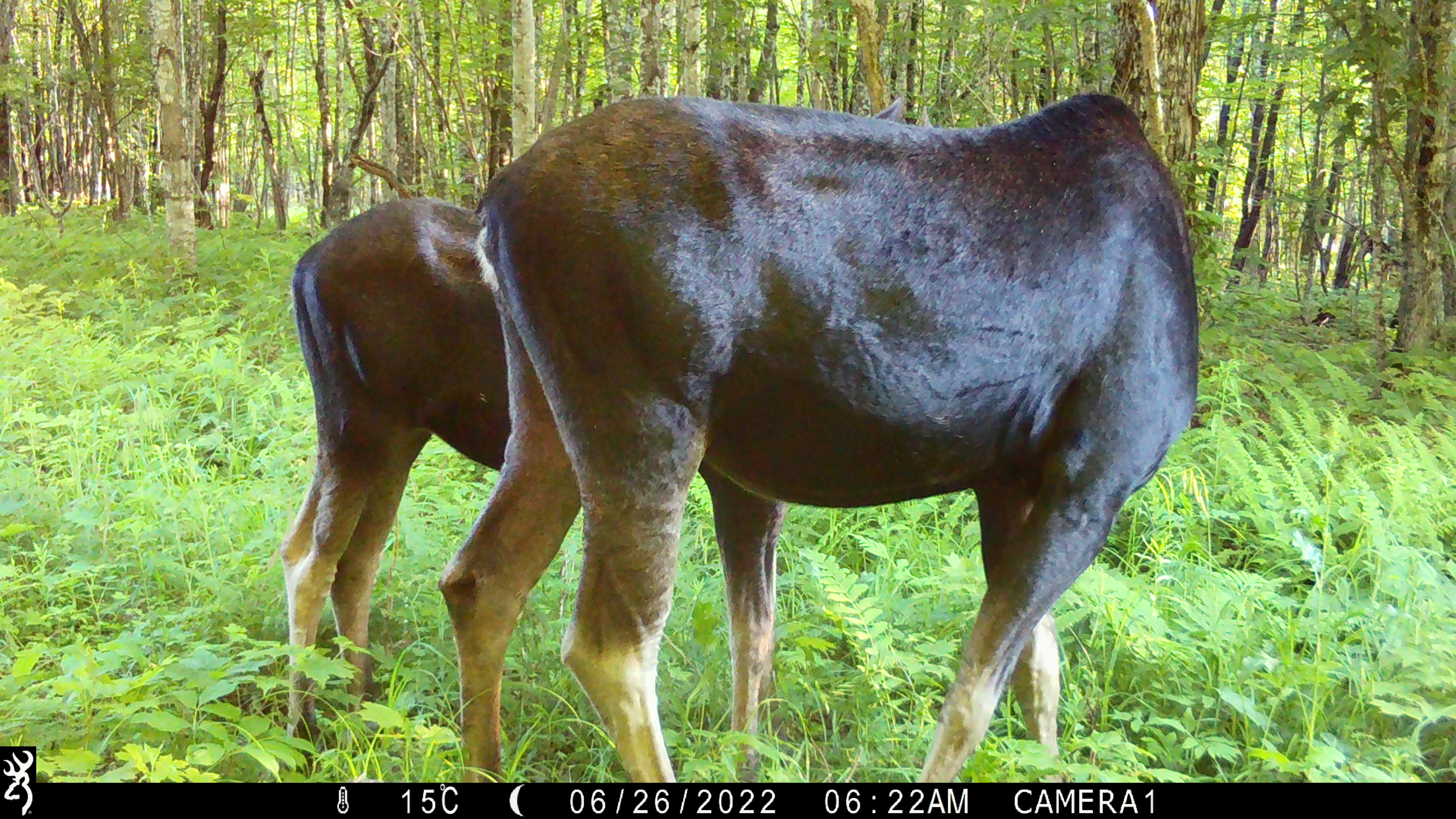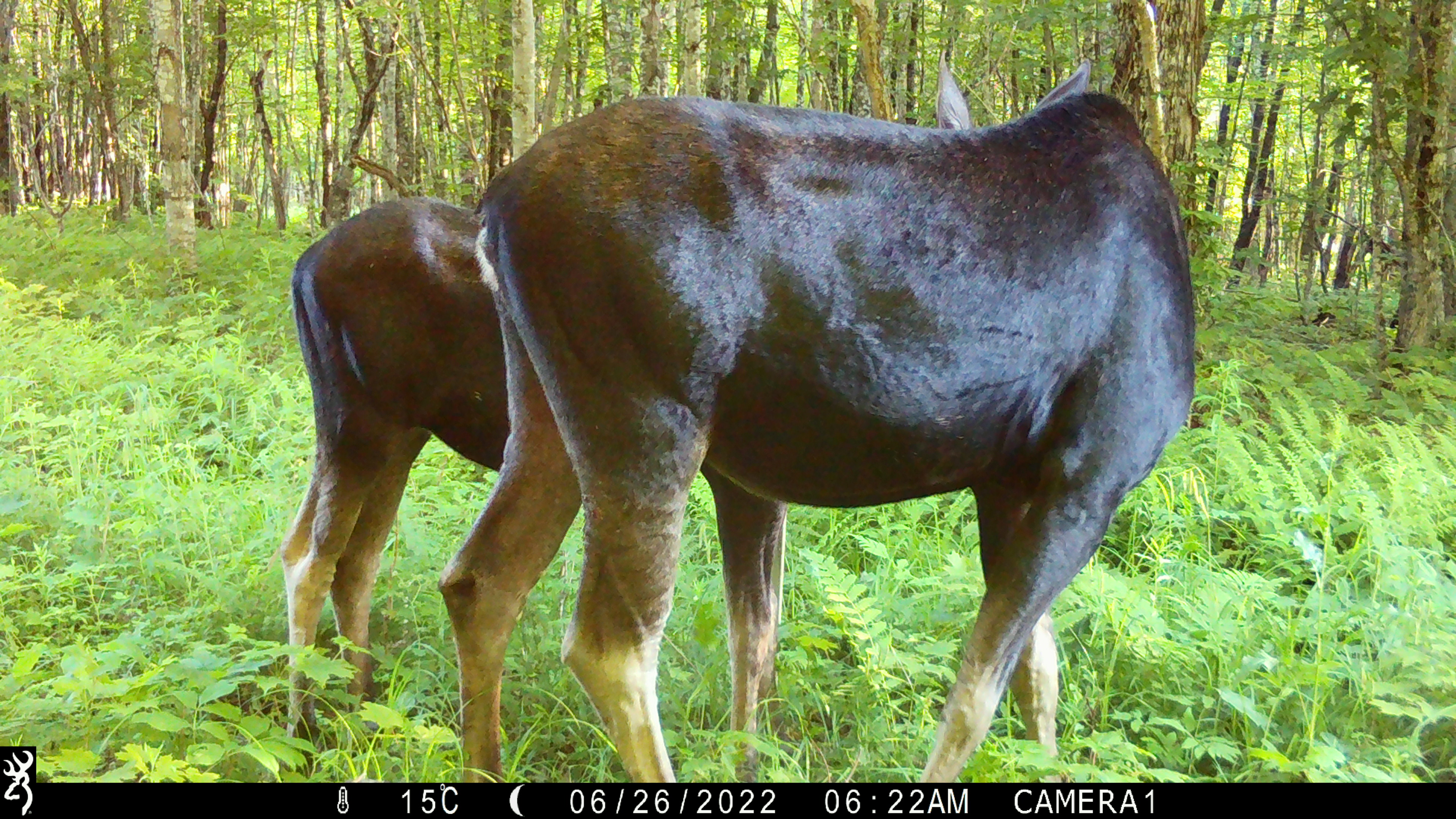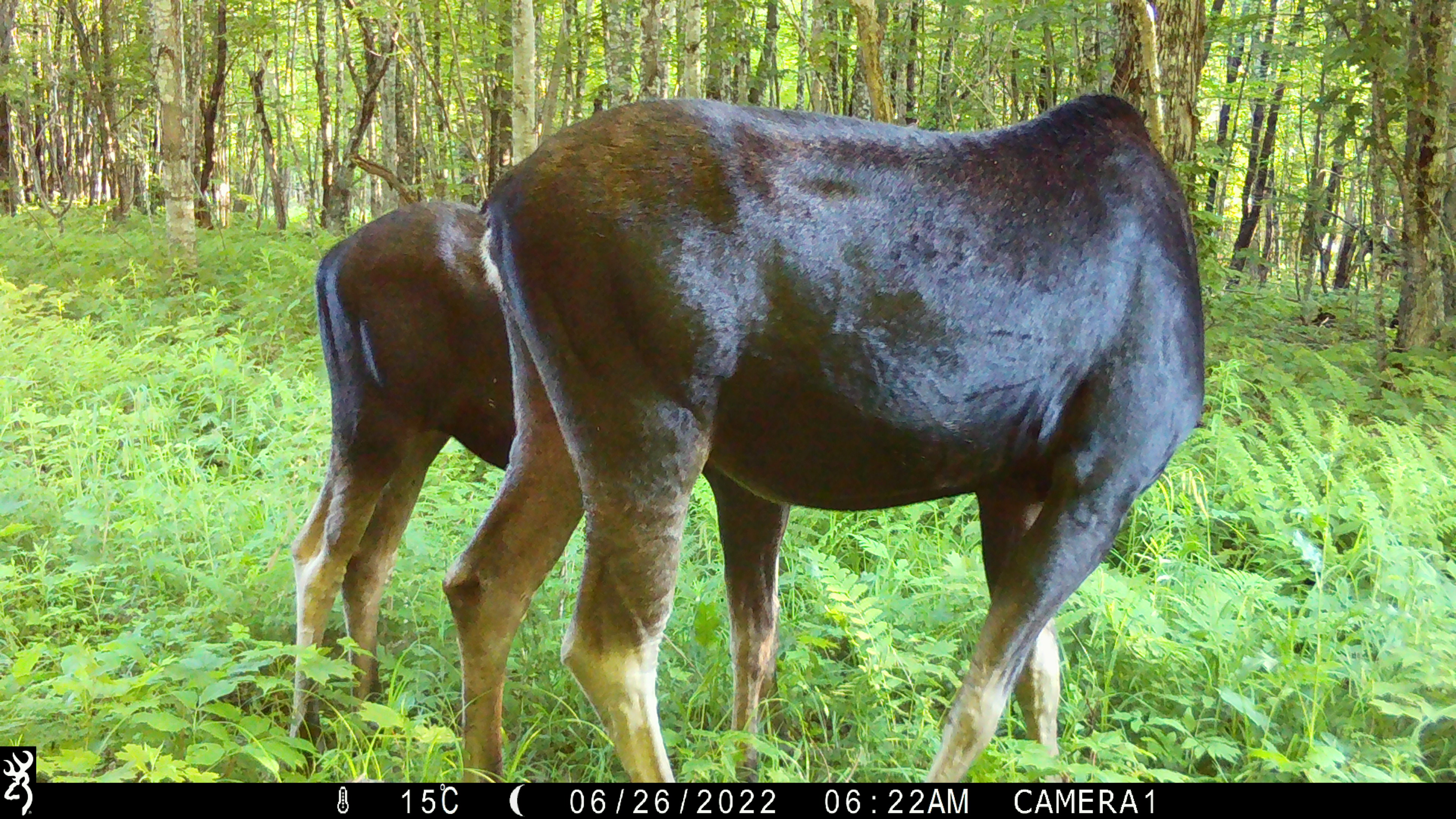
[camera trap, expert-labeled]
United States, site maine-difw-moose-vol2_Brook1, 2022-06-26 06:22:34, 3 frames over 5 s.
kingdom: Animalia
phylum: Chordata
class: Mammalia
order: Artiodactyla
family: Cervidae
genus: Alces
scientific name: Alces alces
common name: moose